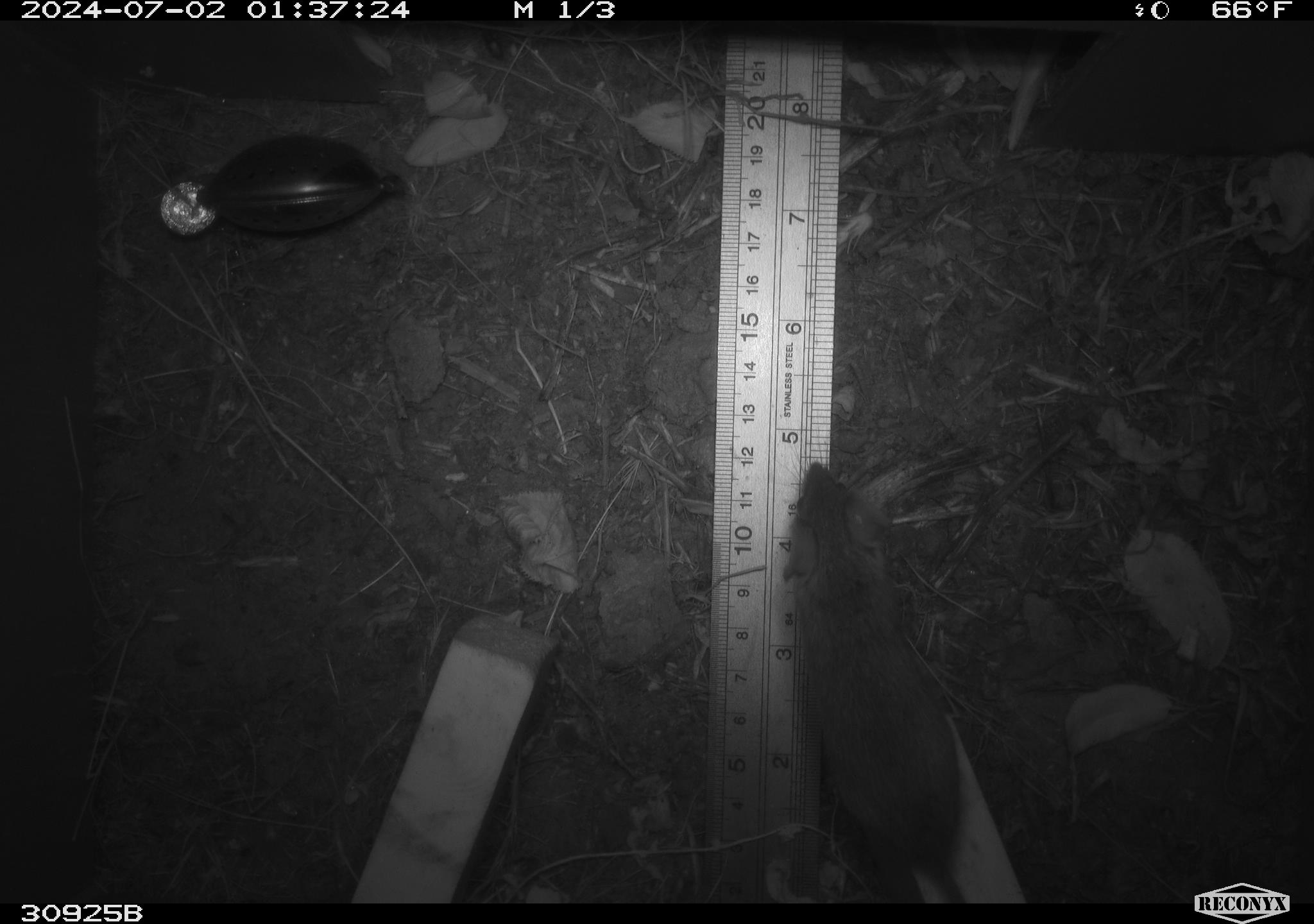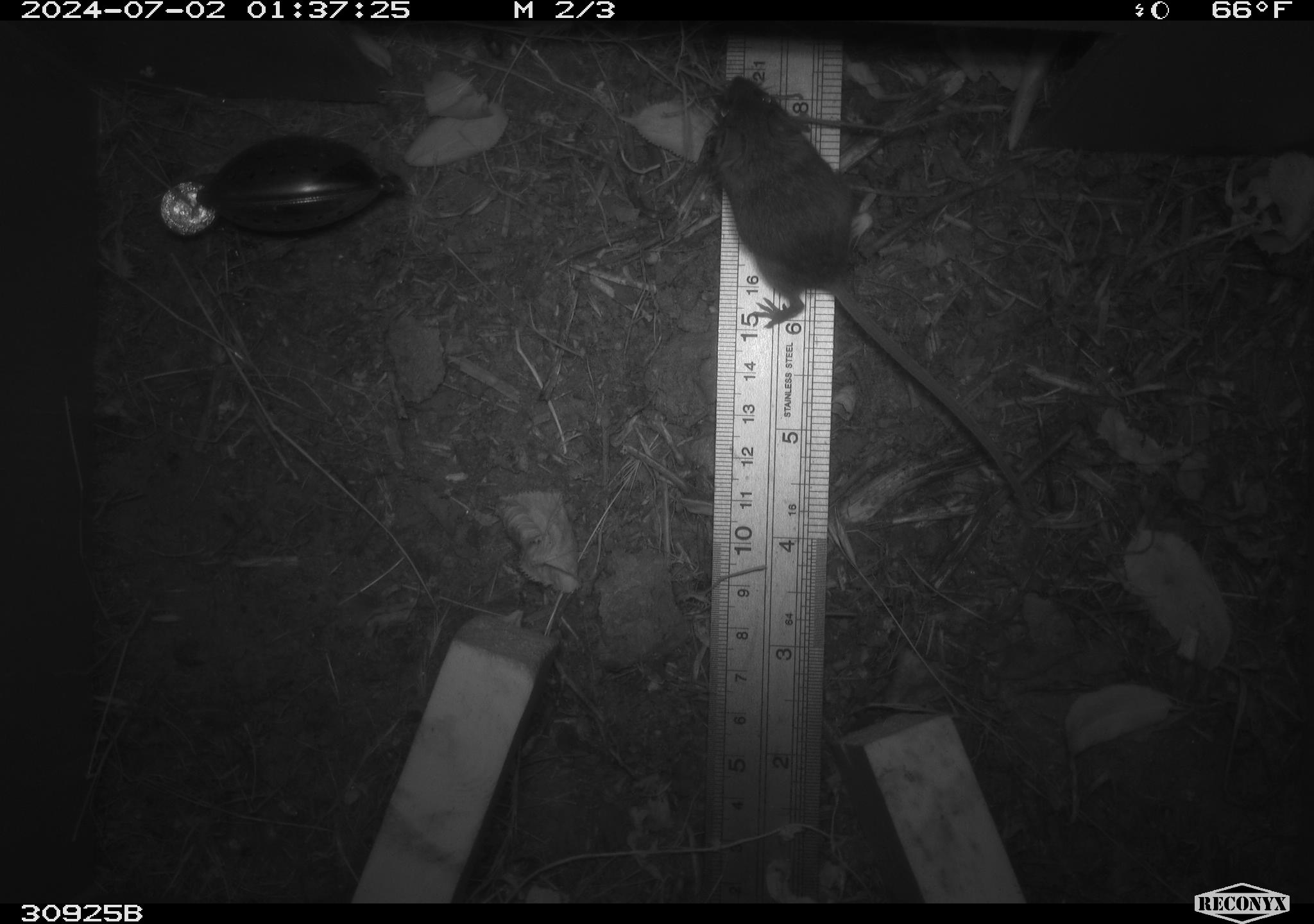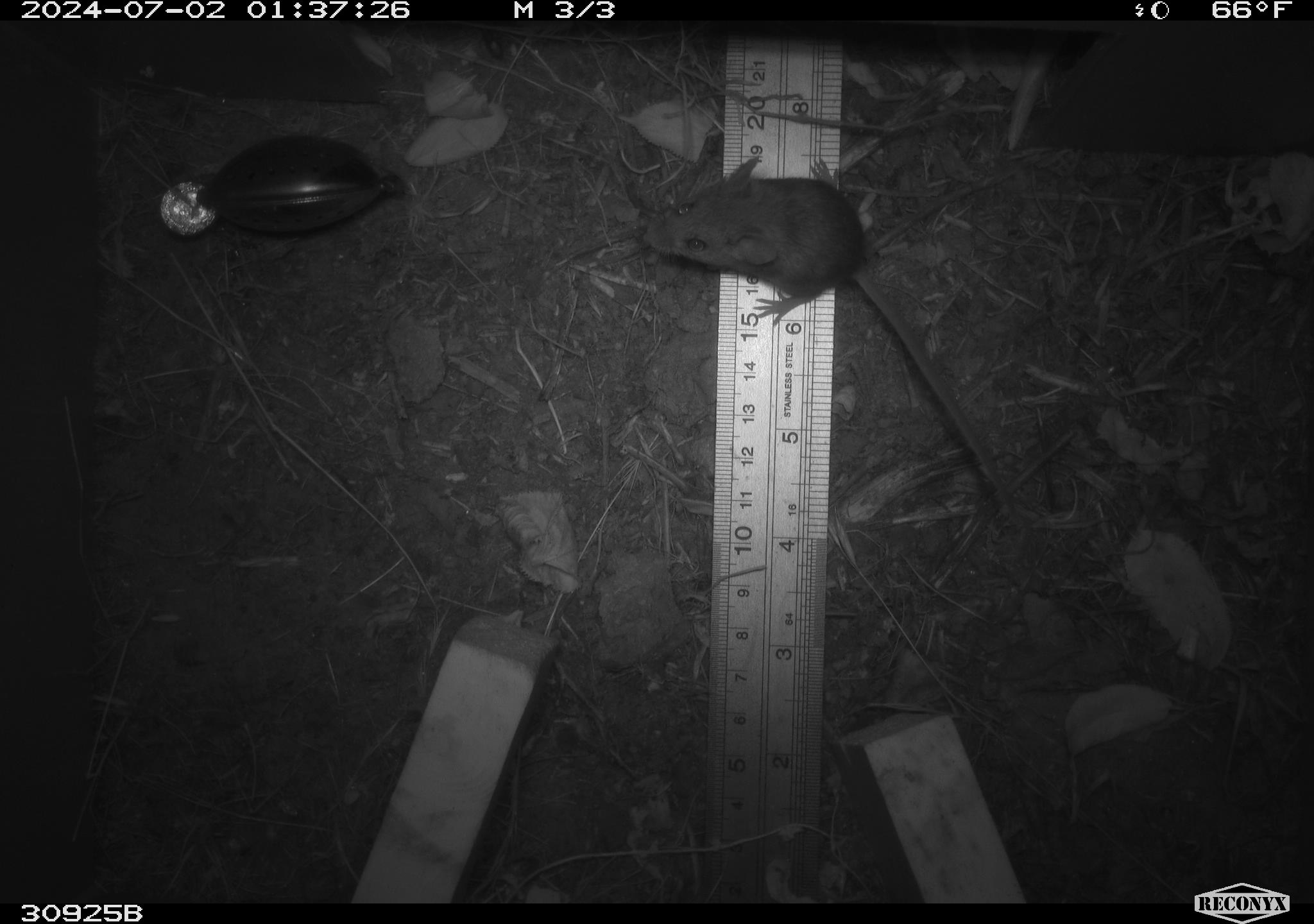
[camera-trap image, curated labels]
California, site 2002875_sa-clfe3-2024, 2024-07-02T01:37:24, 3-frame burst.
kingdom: Animalia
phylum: Chordata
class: Mammalia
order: Rodentia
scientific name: Rodentia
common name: mouse species